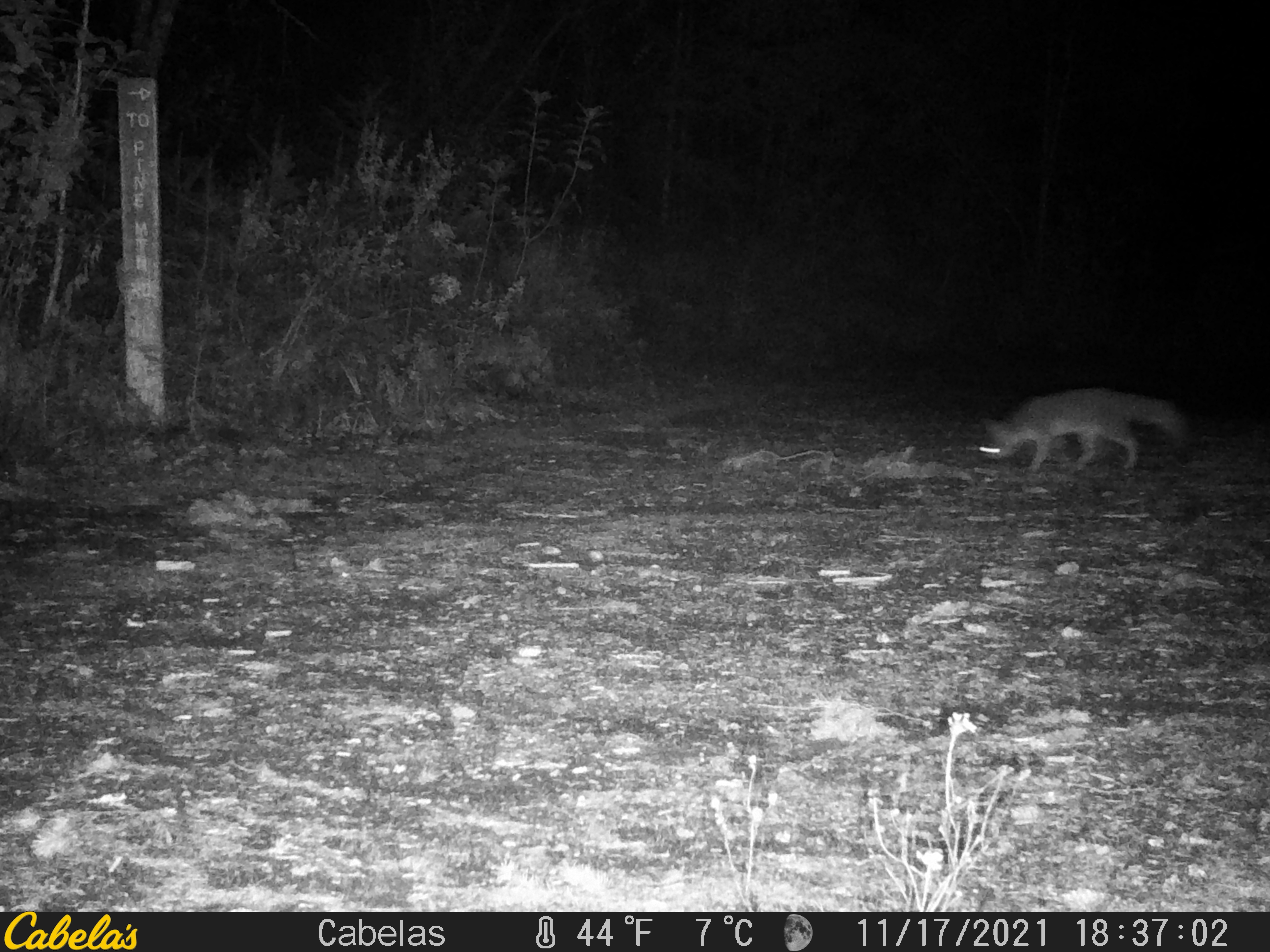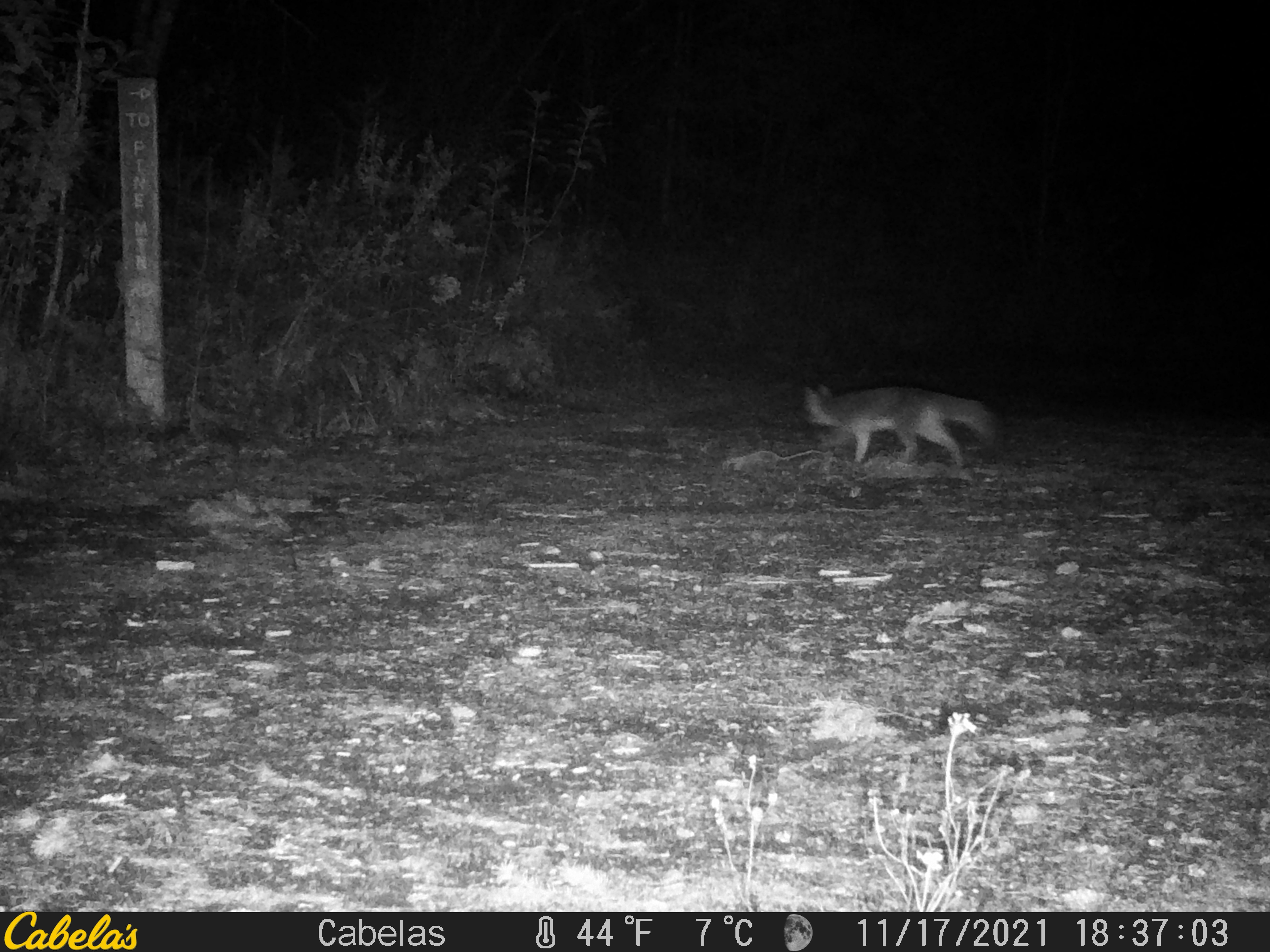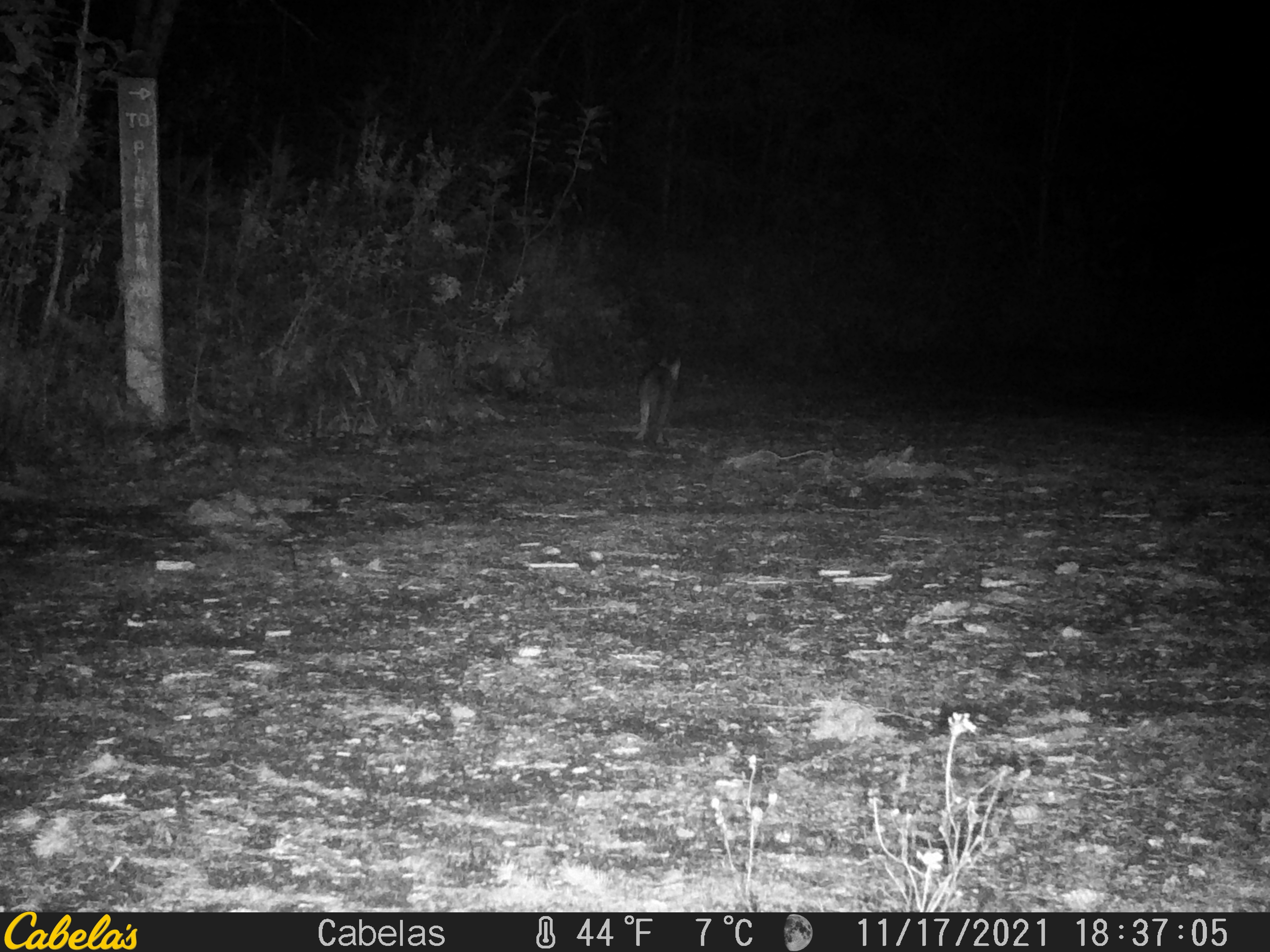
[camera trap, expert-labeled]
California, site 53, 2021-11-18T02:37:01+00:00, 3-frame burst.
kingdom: Animalia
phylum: Chordata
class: Mammalia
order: Carnivora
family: Canidae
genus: Urocyon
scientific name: Urocyon cinereoargenteus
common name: gray fox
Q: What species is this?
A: Gray fox (Urocyon cinereoargenteus).